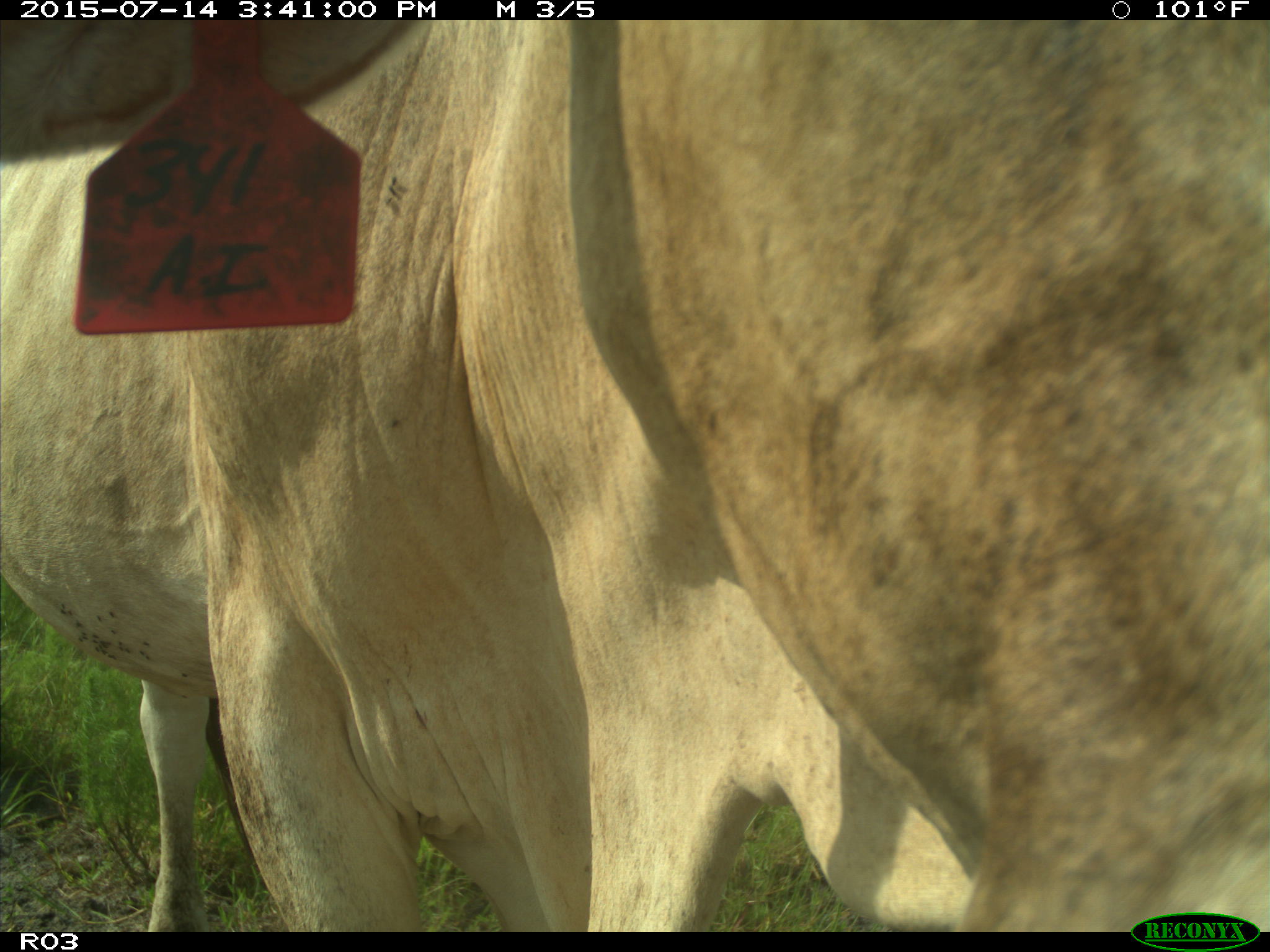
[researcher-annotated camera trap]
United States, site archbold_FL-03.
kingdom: Animalia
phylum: Chordata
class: Mammalia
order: Artiodactyla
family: Bovidae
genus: Bos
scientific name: Bos taurus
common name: domestic cow